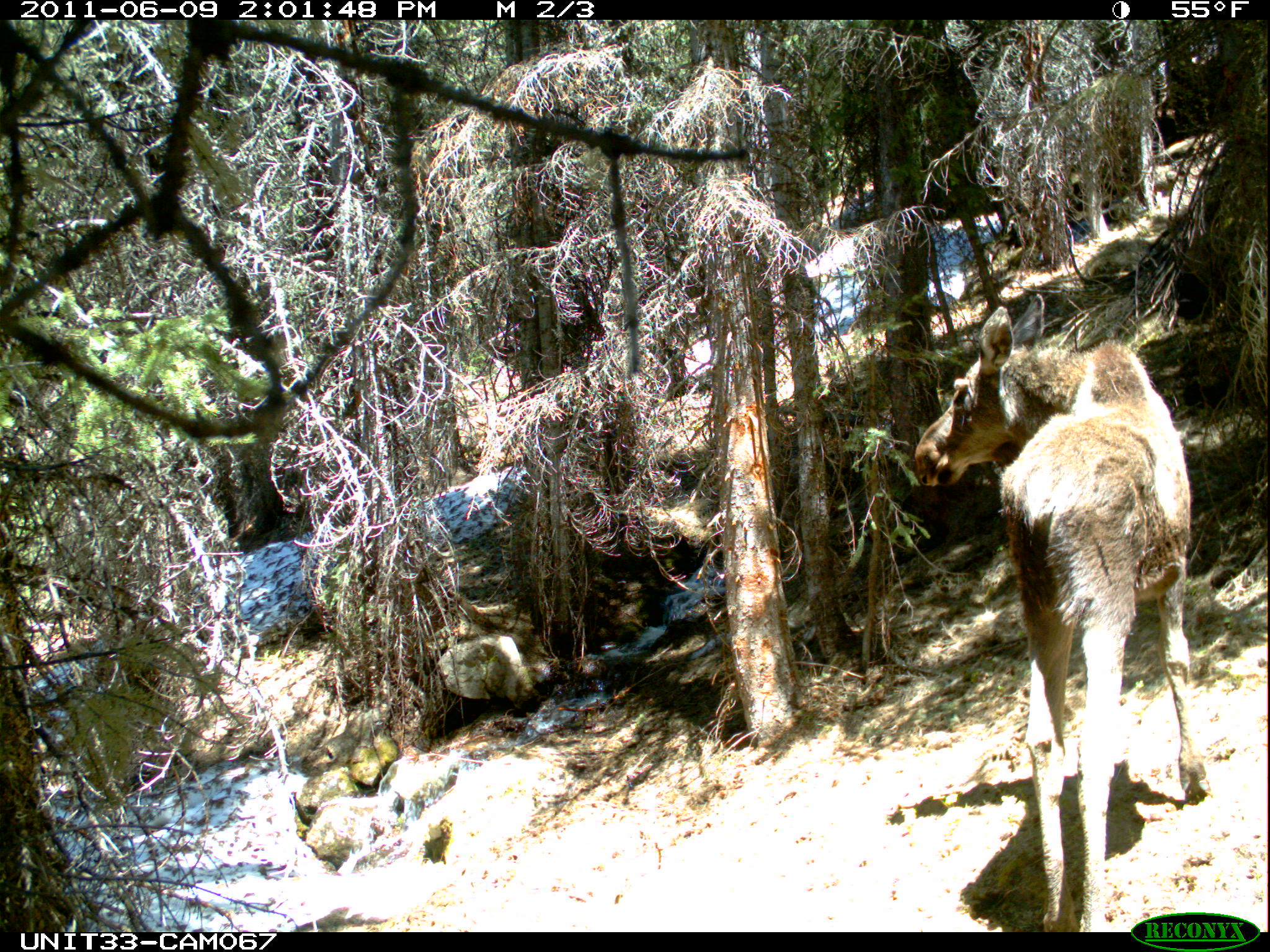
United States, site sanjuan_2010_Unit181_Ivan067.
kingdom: Animalia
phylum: Chordata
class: Mammalia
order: Artiodactyla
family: Cervidae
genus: Alces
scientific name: Alces alces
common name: moose